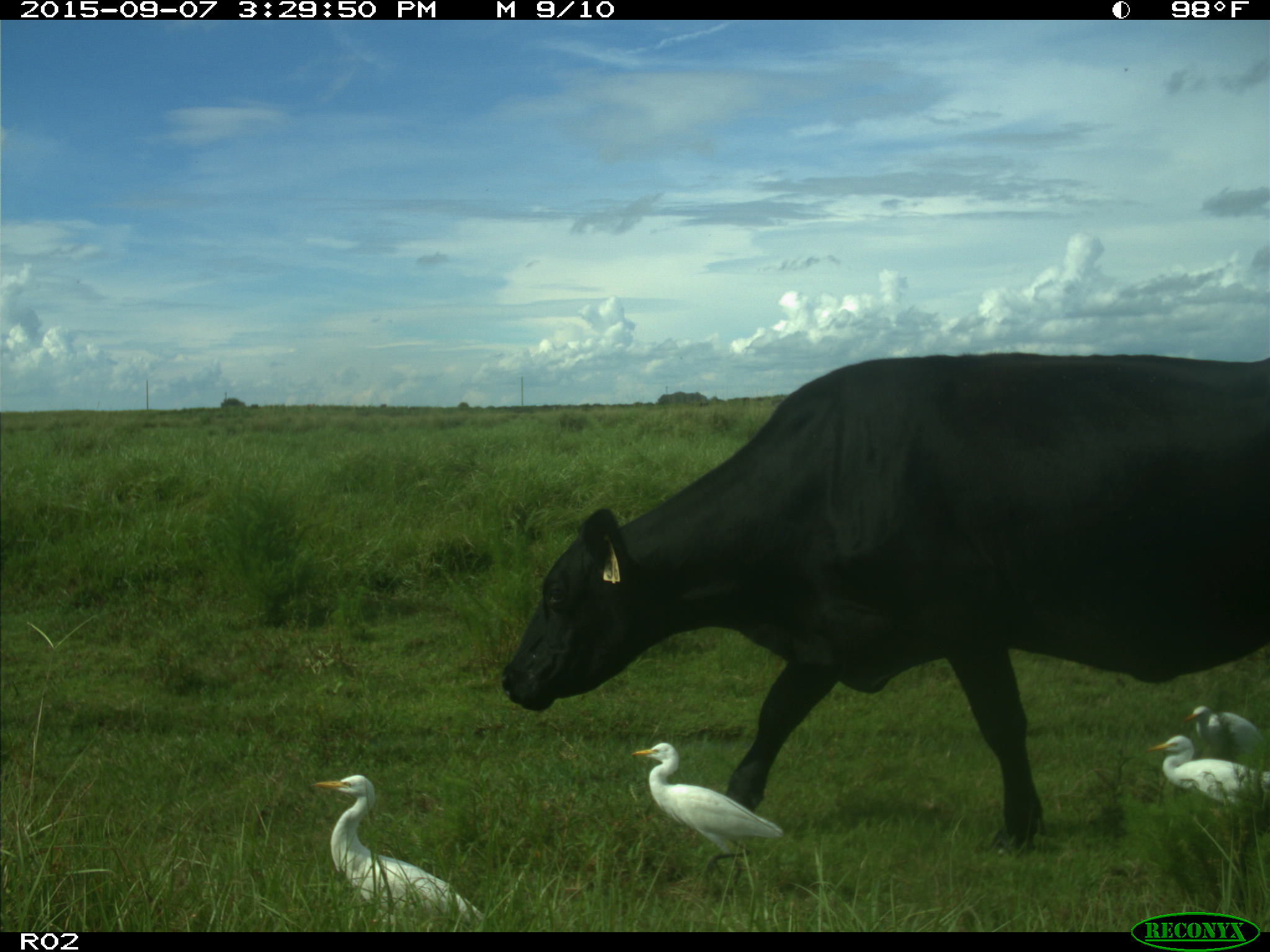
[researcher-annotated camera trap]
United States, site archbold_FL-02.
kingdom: Animalia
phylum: Chordata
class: Mammalia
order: Artiodactyla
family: Bovidae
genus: Bos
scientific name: Bos taurus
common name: domestic cow